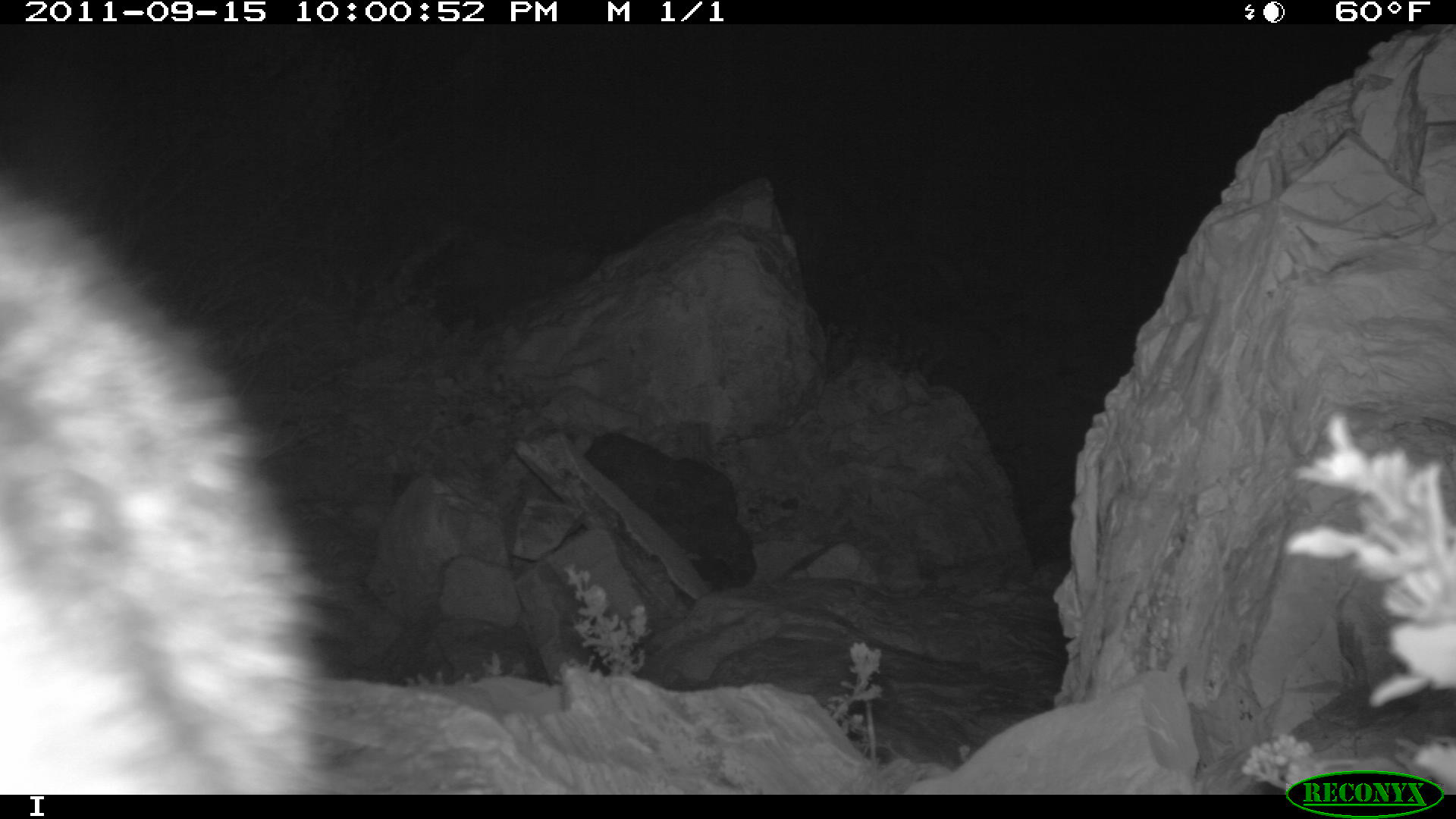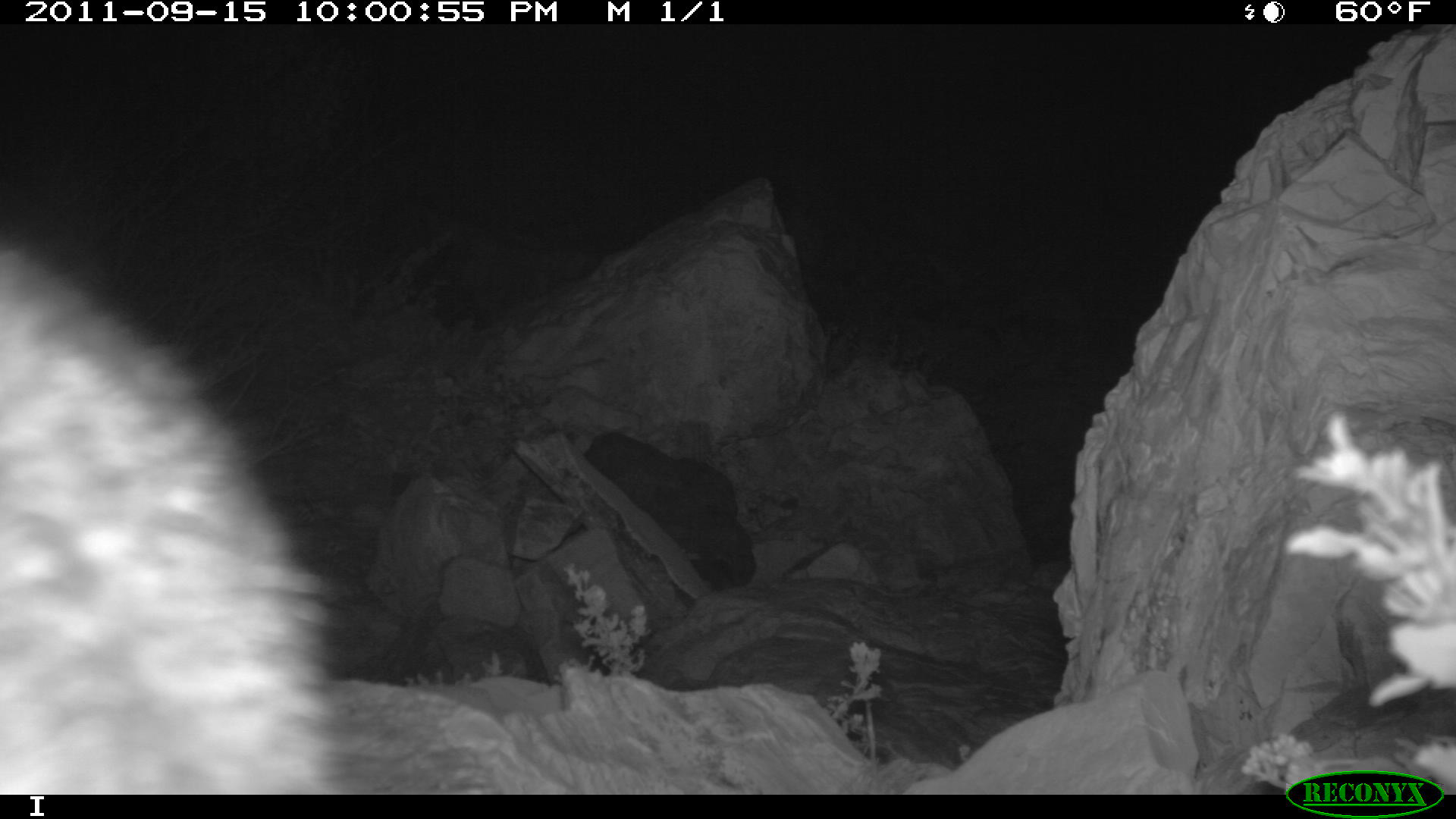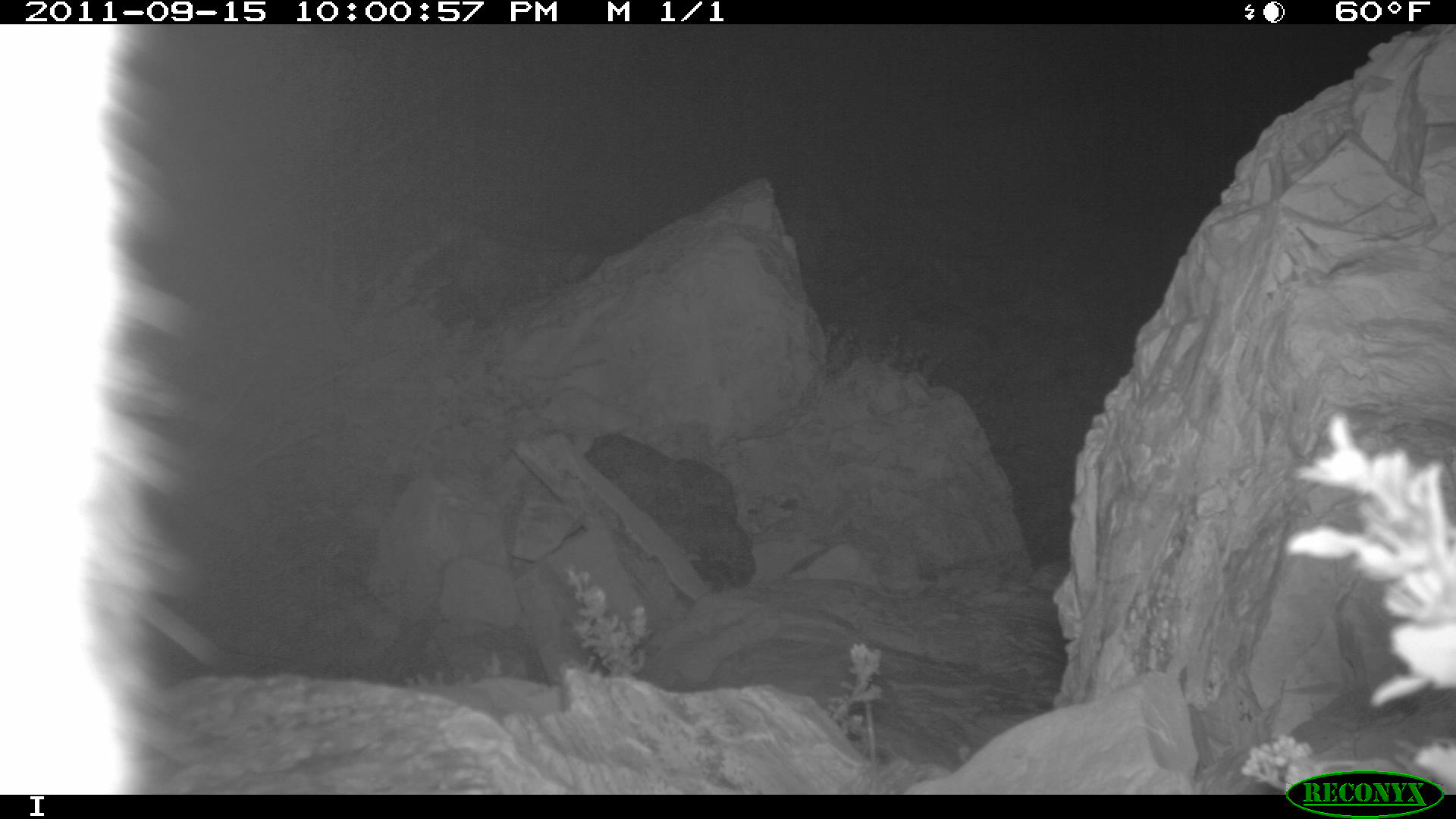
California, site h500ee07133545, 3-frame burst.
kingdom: Animalia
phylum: Chordata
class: Mammalia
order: Carnivora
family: Canidae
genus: Urocyon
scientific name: Urocyon littoralis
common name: island fox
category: fox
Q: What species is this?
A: Fox (island fox) (Urocyon littoralis).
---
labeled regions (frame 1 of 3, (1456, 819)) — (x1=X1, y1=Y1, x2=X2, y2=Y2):
fox: (x1=0, y1=171, x2=350, y2=794)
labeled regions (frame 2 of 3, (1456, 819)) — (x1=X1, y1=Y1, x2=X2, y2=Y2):
fox: (x1=0, y1=241, x2=342, y2=791)